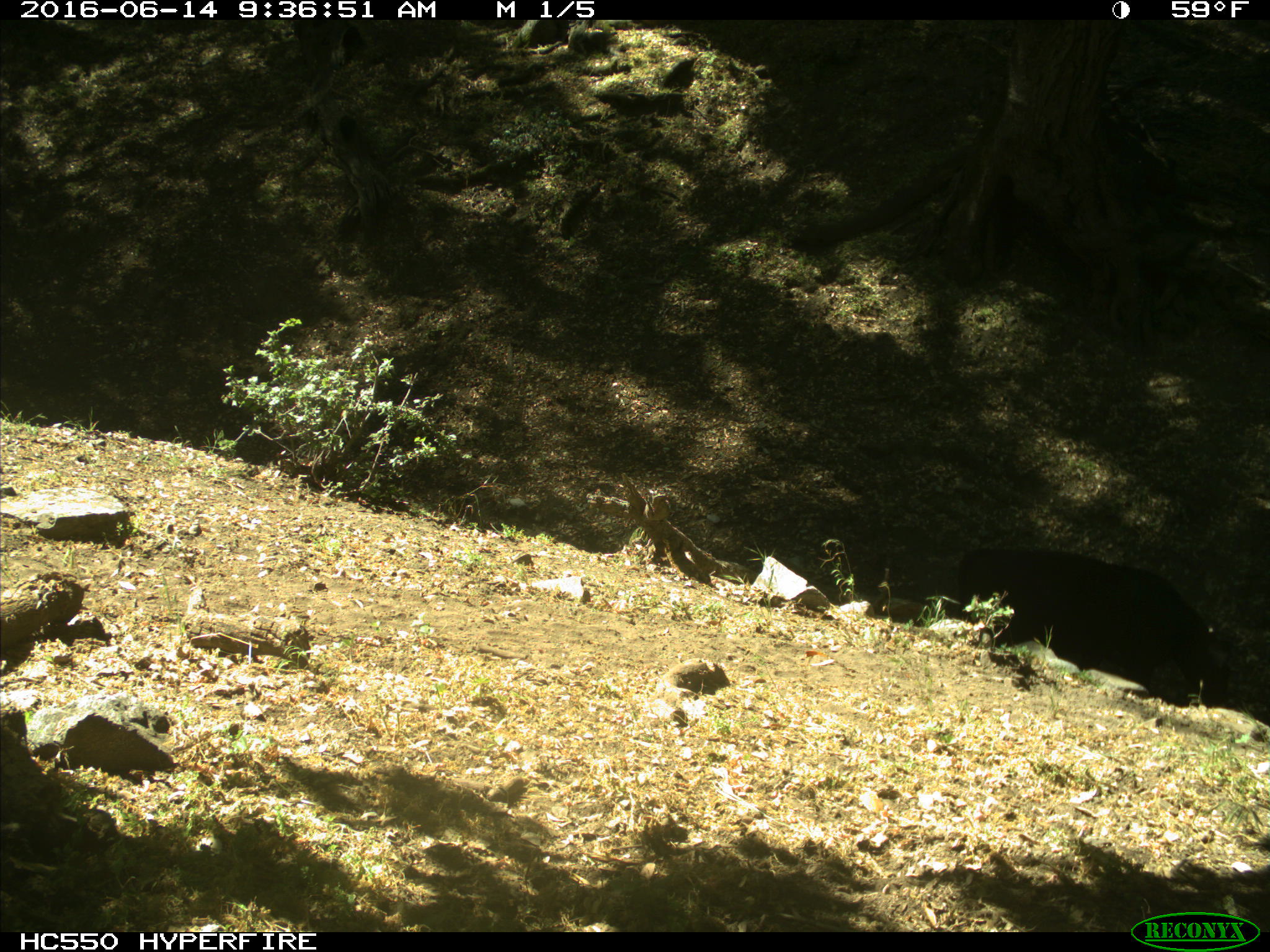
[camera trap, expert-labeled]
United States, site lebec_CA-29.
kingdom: Animalia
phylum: Chordata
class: Mammalia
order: Artiodactyla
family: Bovidae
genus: Bos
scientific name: Bos taurus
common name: domestic cow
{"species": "Bos taurus (domestic cow)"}